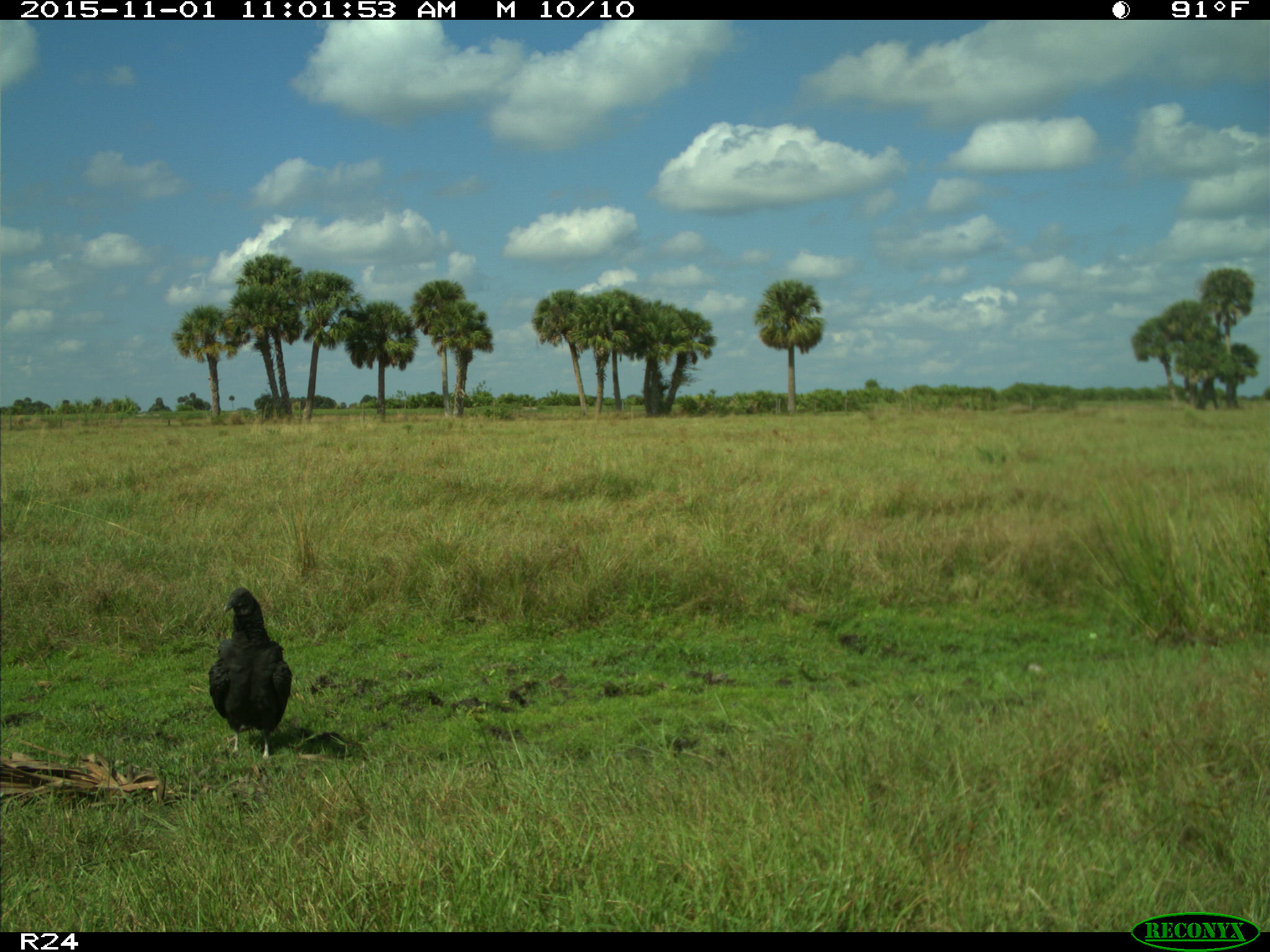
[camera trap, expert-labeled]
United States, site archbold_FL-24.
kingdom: Animalia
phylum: Chordata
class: Aves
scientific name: Aves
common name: birds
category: unidentified bird